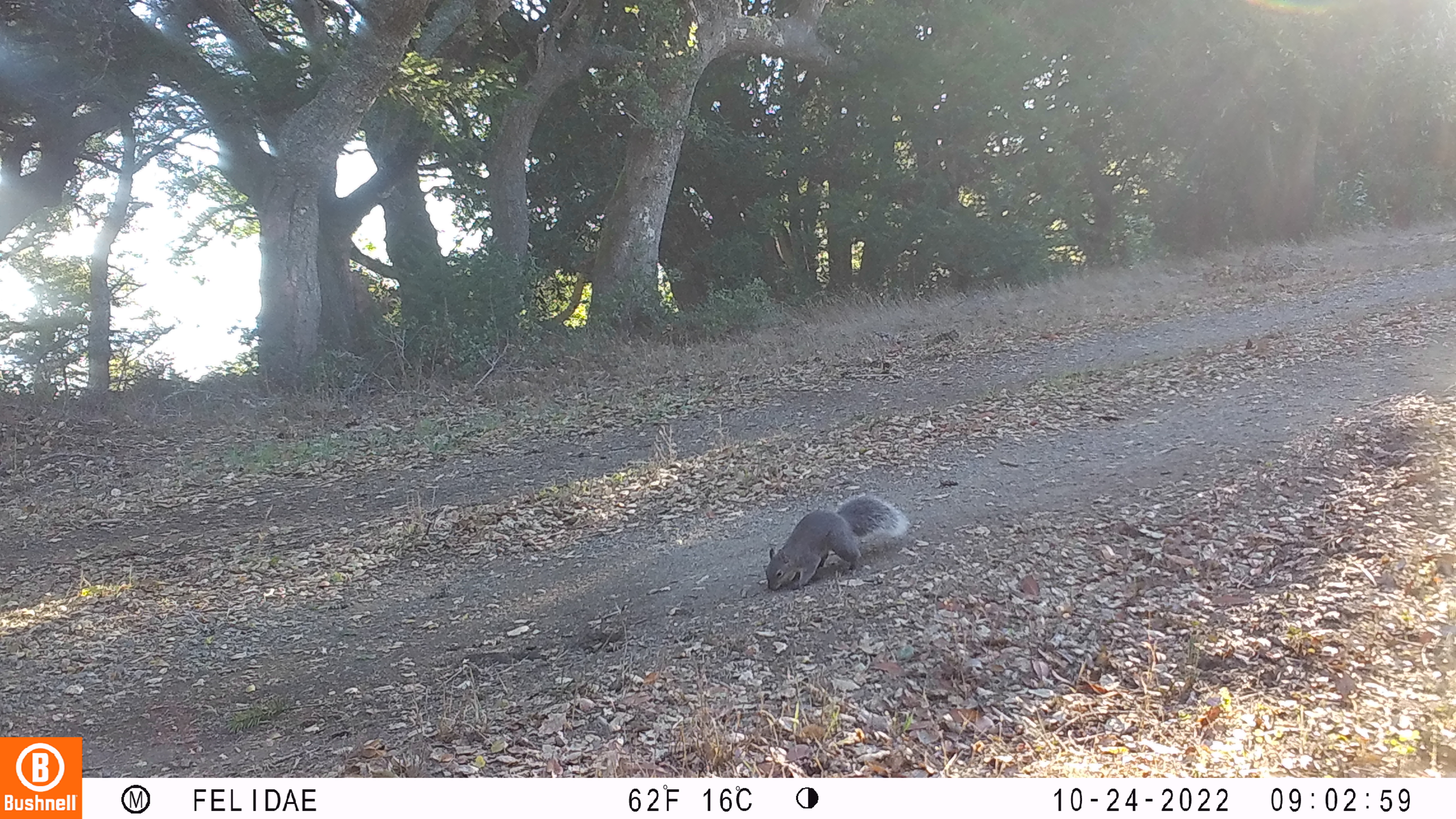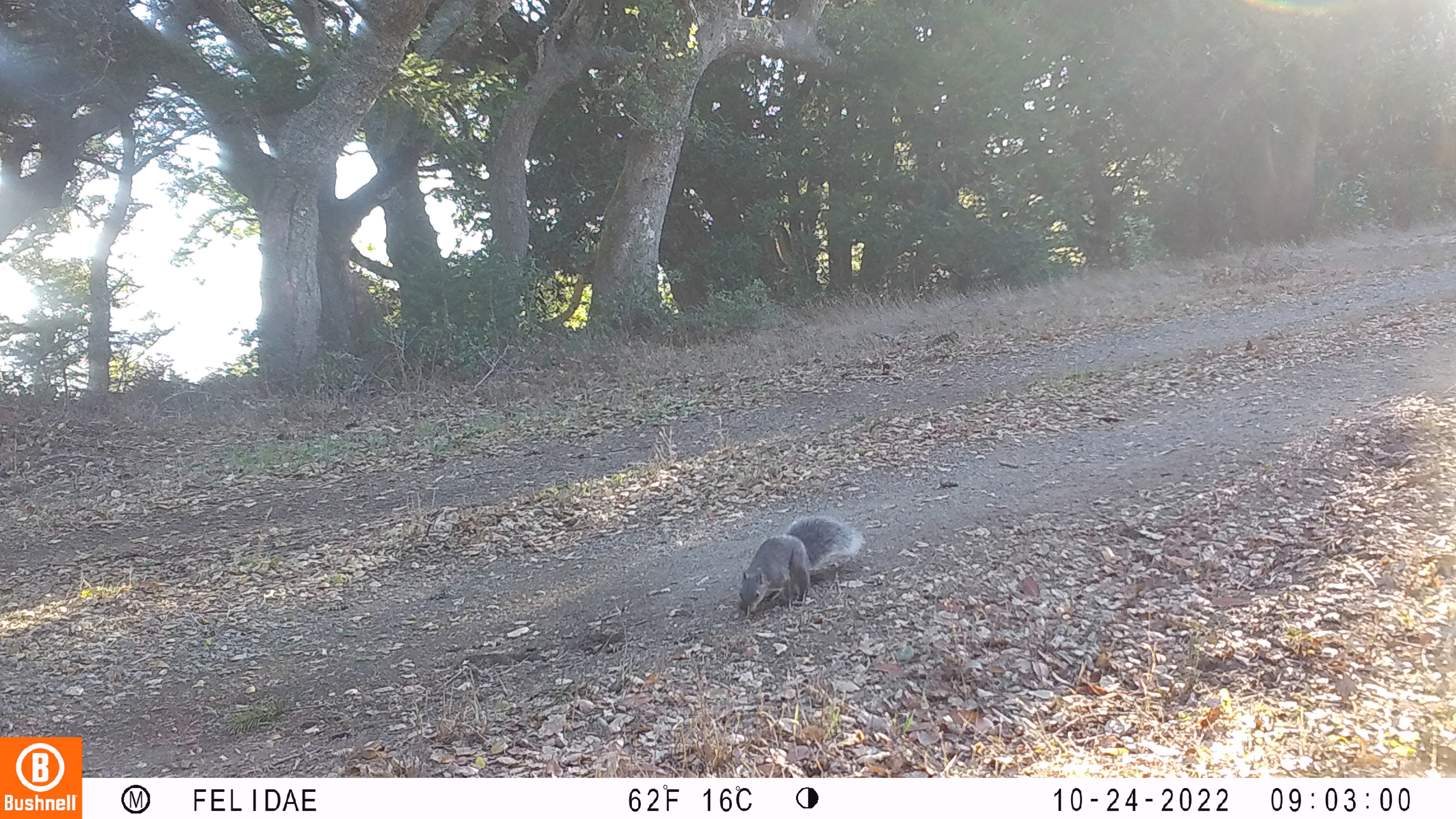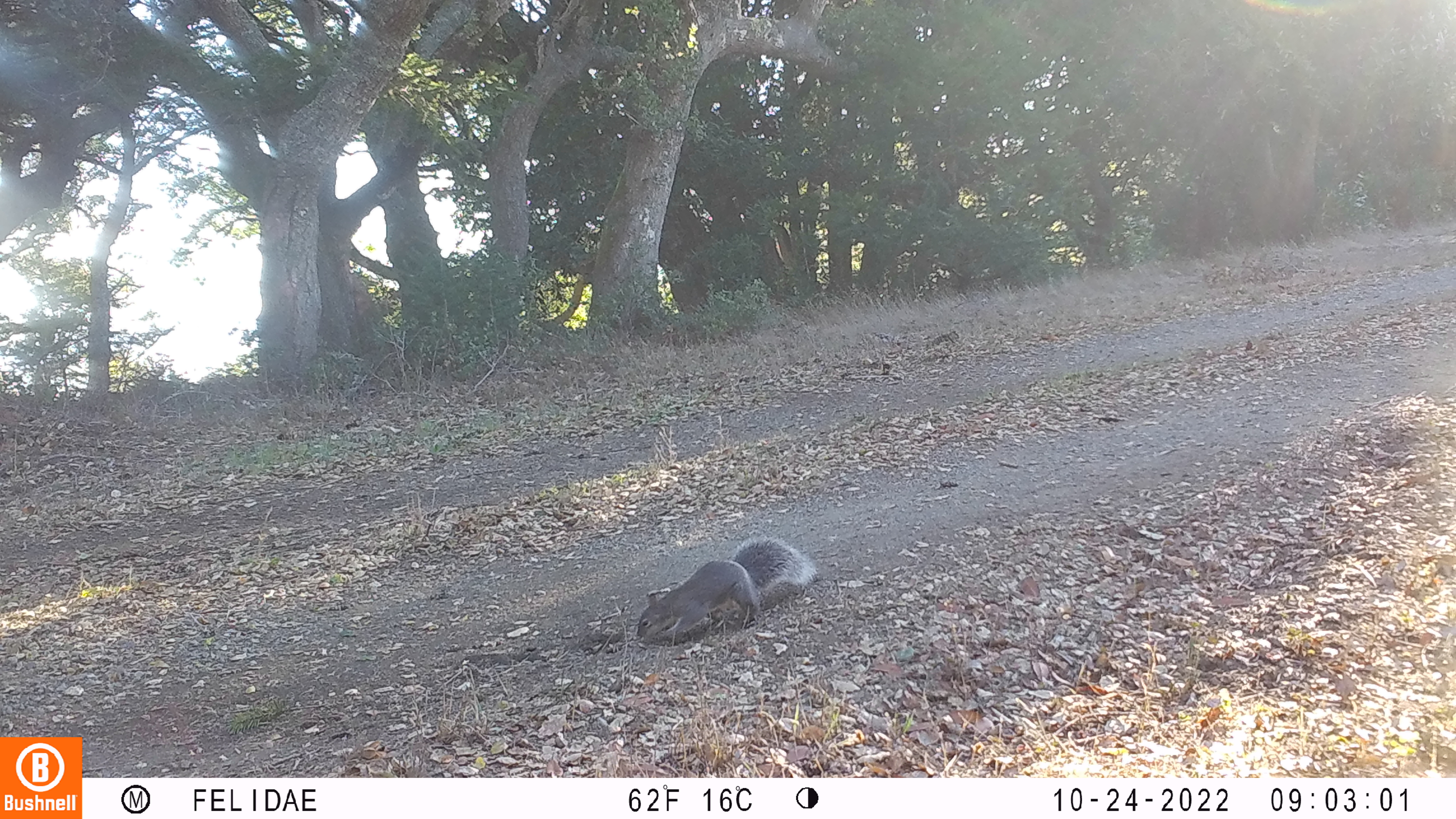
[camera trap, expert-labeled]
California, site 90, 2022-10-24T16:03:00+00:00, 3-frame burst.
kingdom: Animalia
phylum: Chordata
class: Mammalia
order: Rodentia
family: Sciuridae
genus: Sciurus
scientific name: Sciurus carolinensis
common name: eastern gray squirrel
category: eastern grey squirrel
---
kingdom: Animalia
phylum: Chordata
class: Mammalia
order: Rodentia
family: Sciuridae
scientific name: Sciuridae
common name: squirrel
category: unknown squirrel